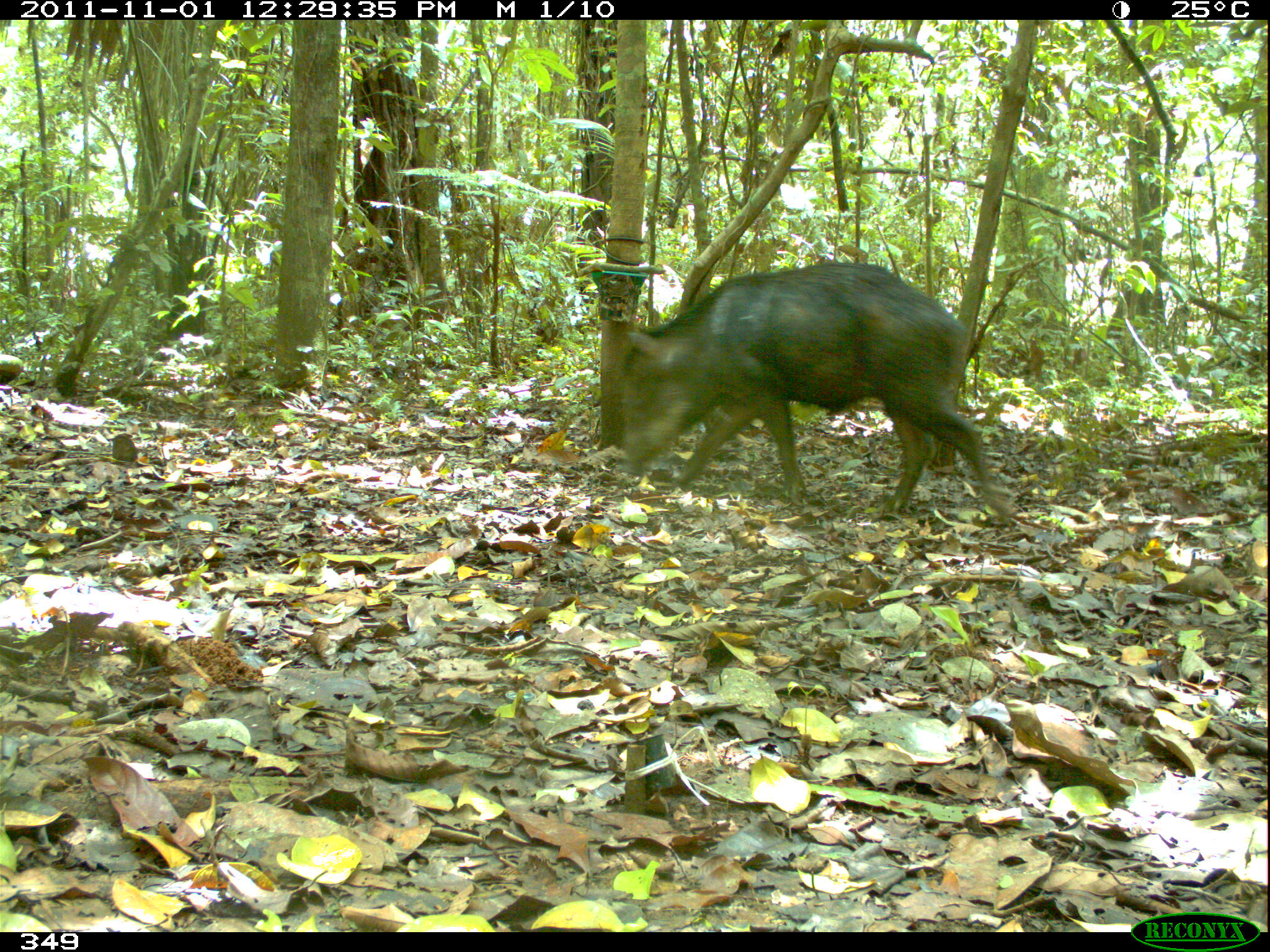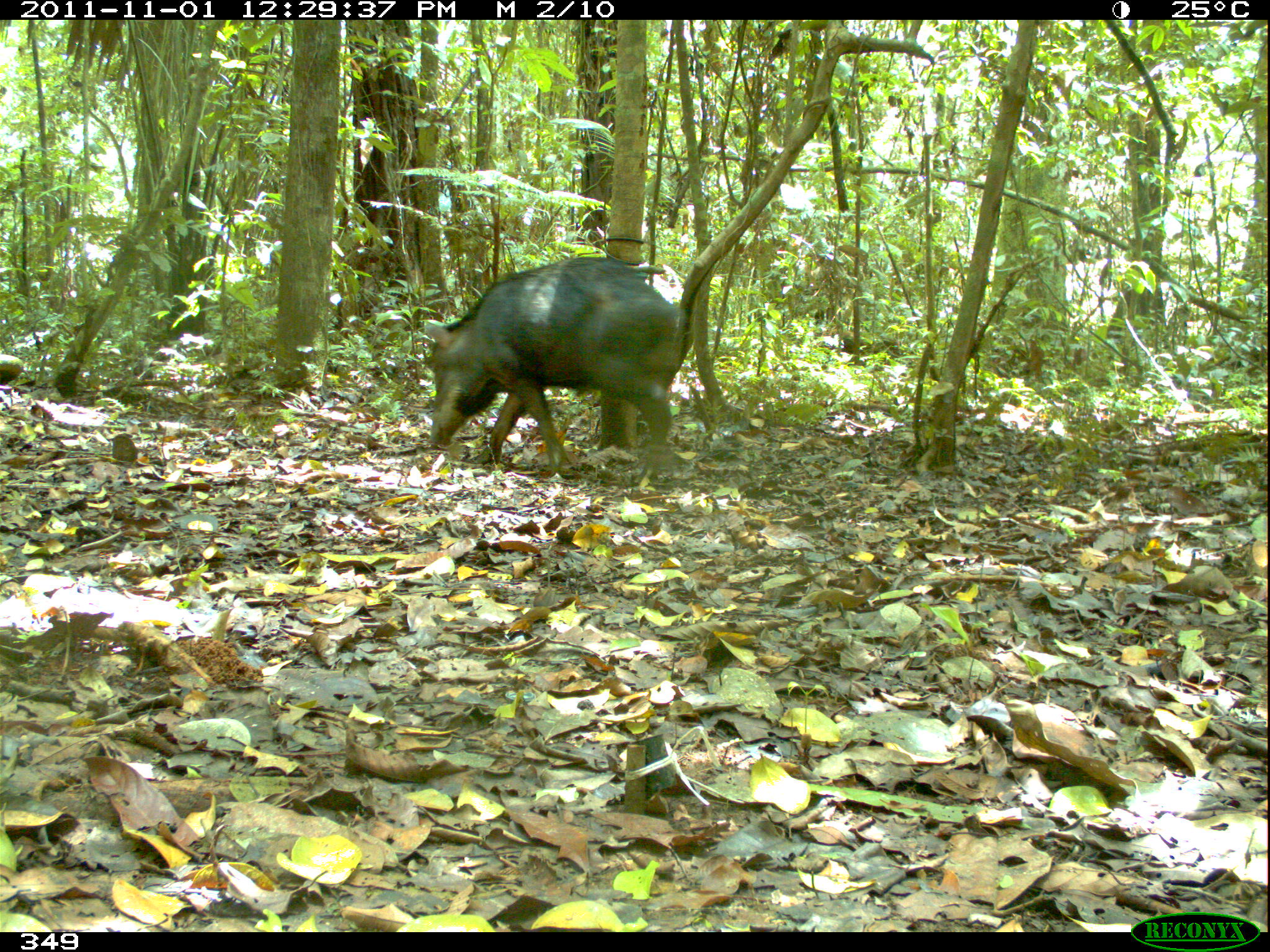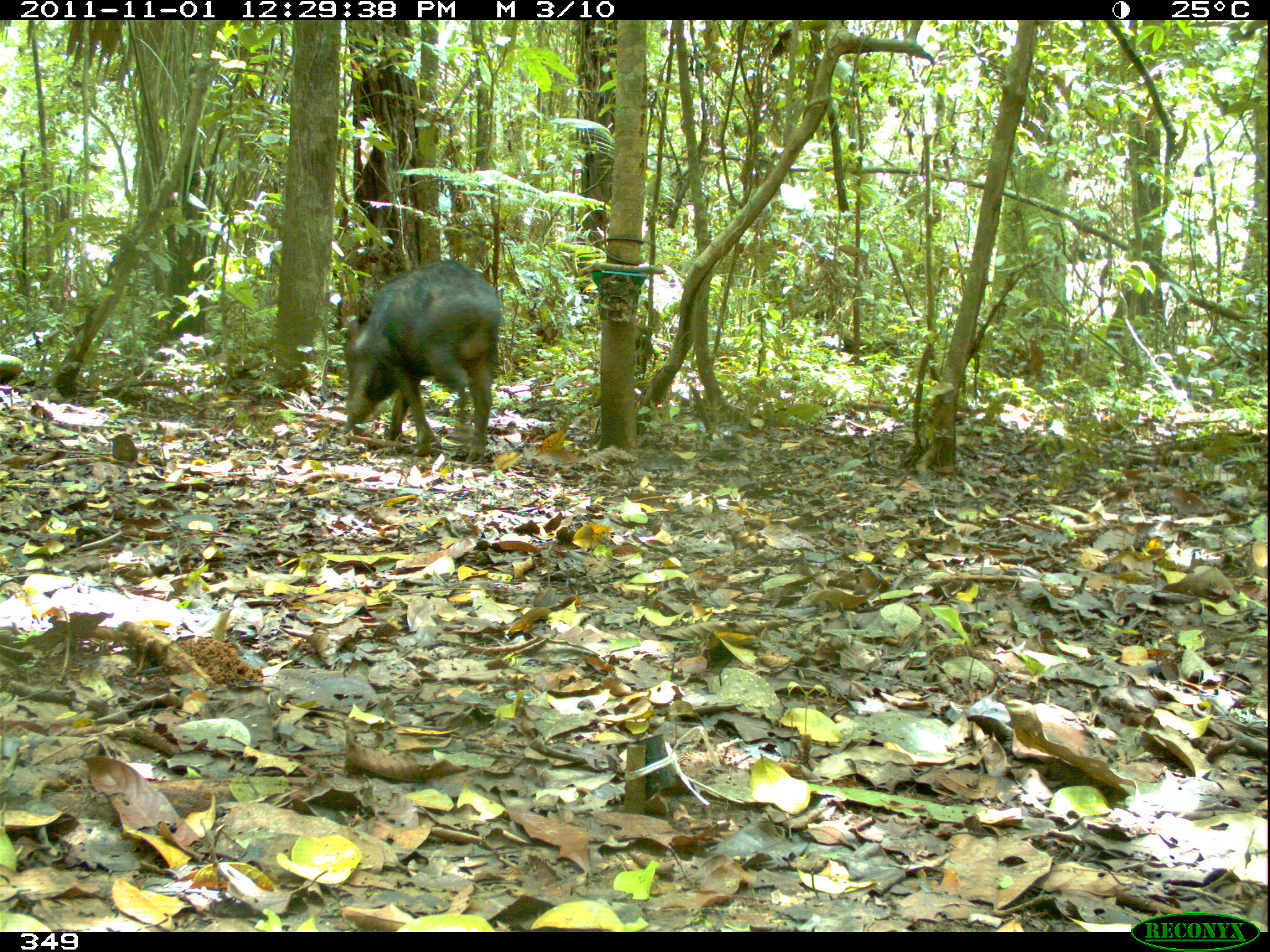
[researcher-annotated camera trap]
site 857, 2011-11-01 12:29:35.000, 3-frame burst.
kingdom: Animalia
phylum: Chordata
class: Mammalia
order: Artiodactyla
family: Tayassuidae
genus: Tayassu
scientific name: Tayassu pecari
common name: white-lipped peccary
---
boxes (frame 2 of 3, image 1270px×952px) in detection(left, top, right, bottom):
tayassu pecari: detection(423, 254, 694, 480)